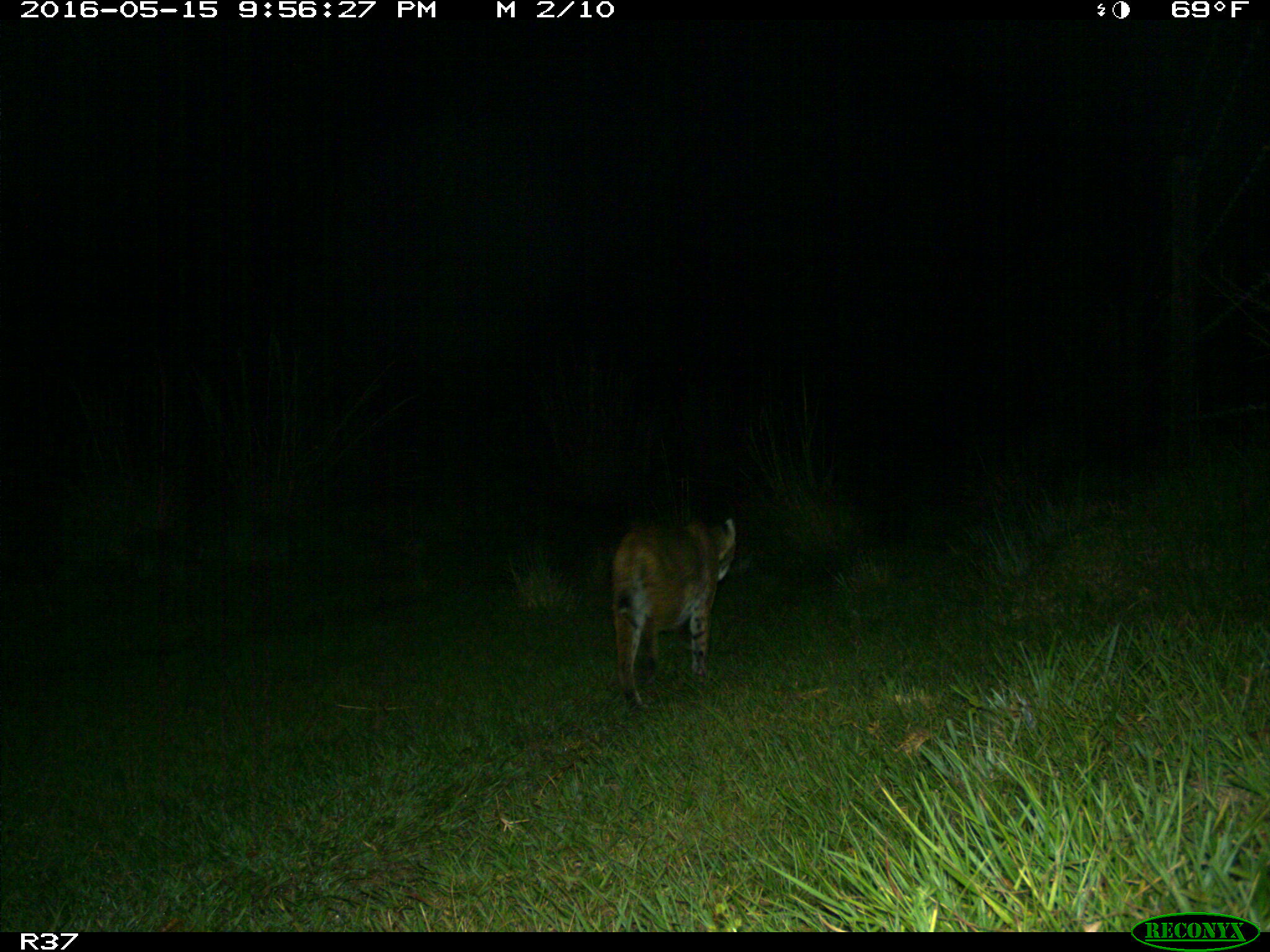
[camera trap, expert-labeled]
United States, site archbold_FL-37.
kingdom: Animalia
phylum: Chordata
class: Mammalia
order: Carnivora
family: Felidae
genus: Lynx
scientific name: Lynx rufus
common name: bobcat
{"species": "Lynx rufus (bobcat)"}